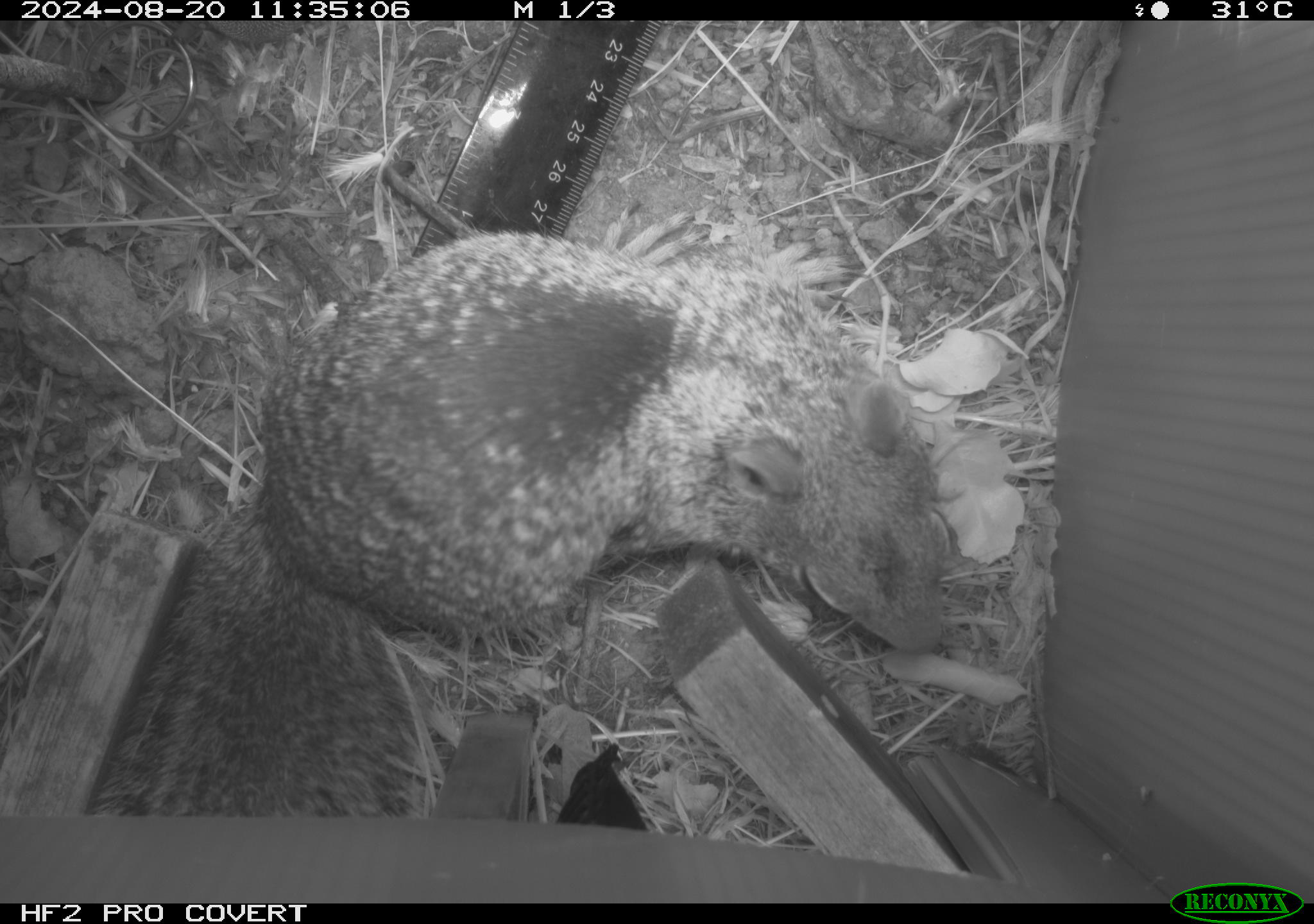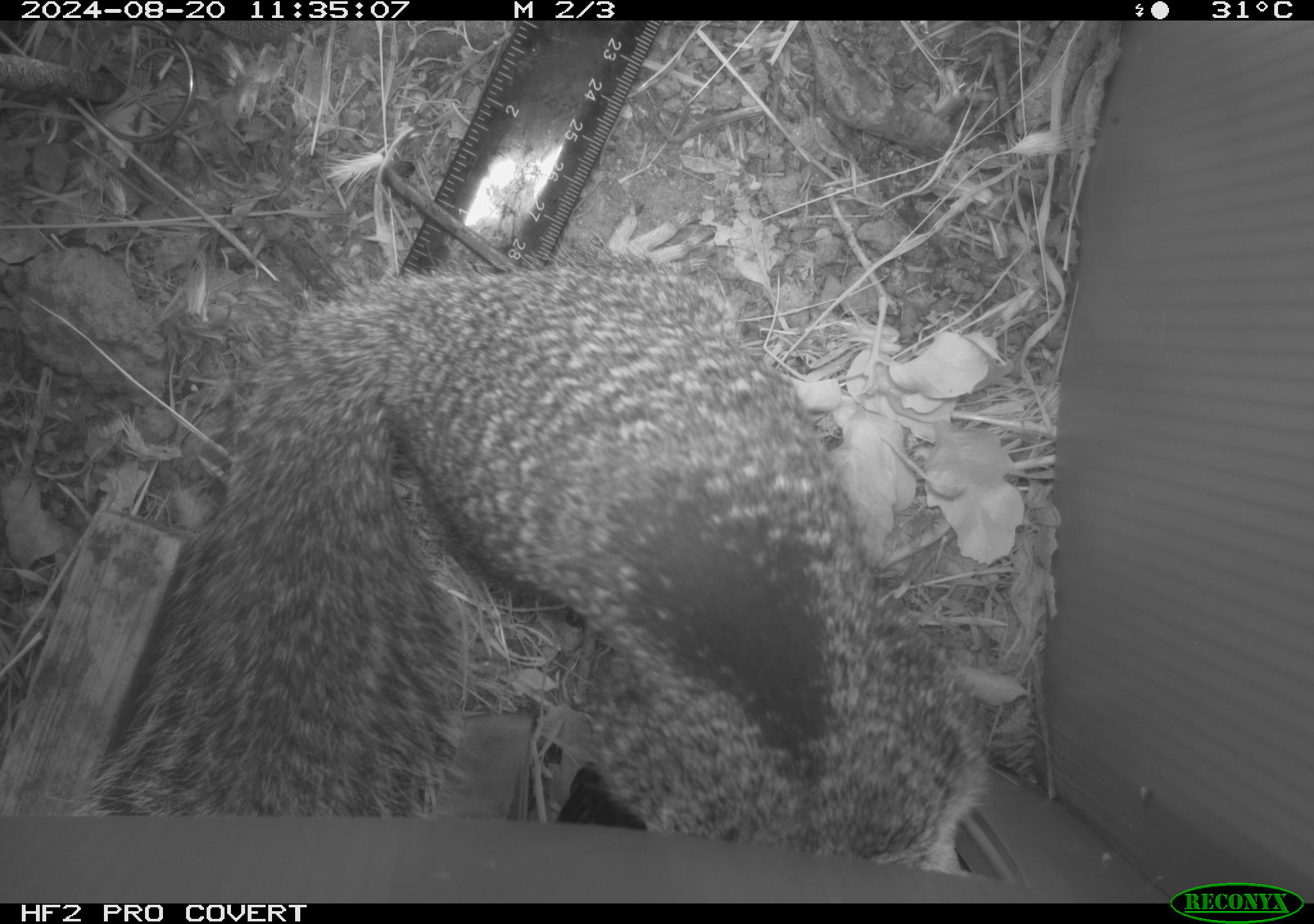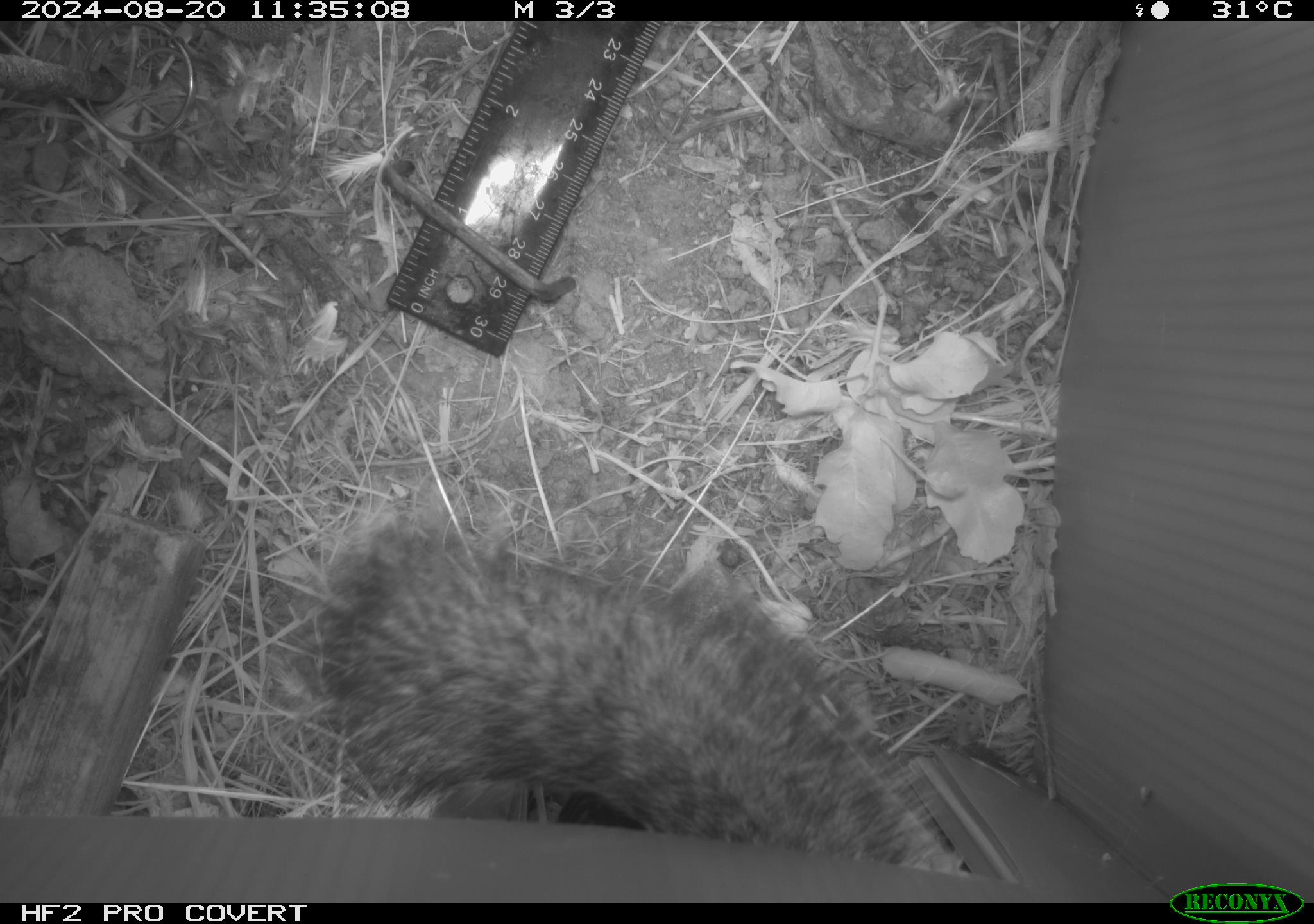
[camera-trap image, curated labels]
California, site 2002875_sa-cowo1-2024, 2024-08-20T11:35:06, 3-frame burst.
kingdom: Animalia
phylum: Chordata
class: Mammalia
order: Rodentia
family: Sciuridae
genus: Otospermophilus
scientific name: Otospermophilus beecheyi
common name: california ground squirrel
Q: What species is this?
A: California ground squirrel (Otospermophilus beecheyi).